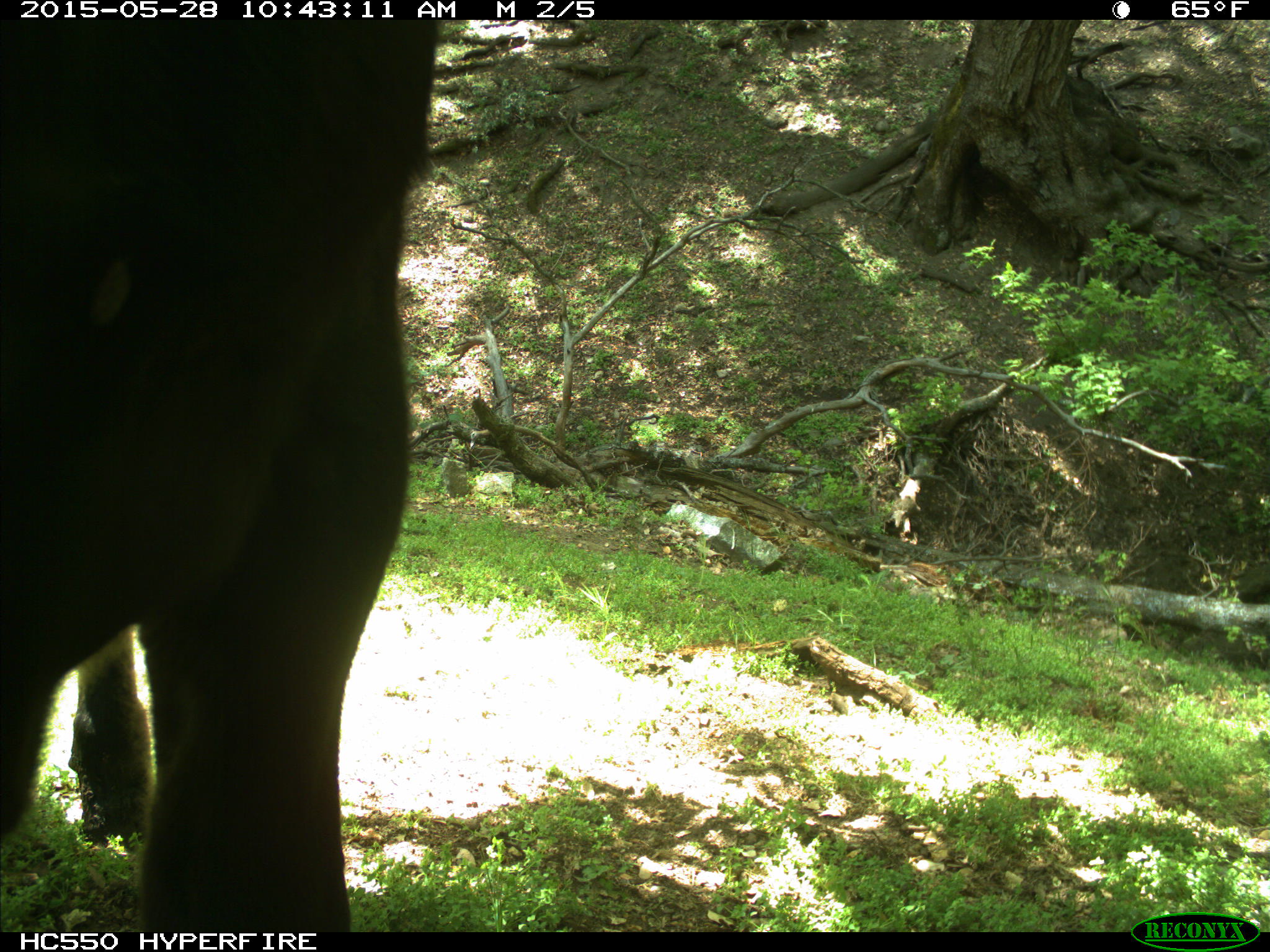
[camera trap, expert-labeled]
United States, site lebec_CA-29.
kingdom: Animalia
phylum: Chordata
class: Mammalia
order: Artiodactyla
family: Bovidae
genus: Bos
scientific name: Bos taurus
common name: domestic cow